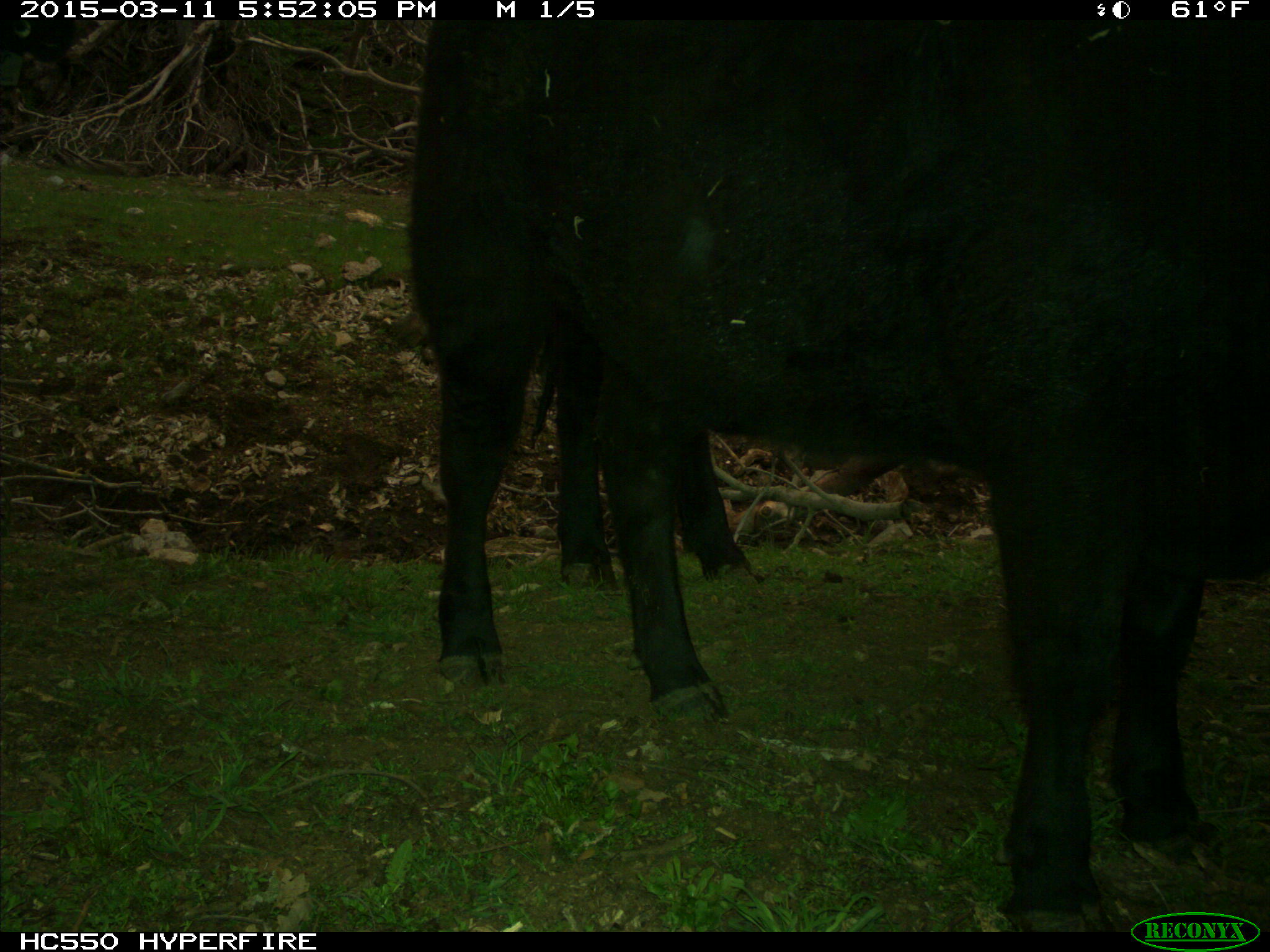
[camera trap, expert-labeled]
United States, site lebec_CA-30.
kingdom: Animalia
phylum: Chordata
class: Mammalia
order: Artiodactyla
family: Bovidae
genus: Bos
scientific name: Bos taurus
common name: domestic cow